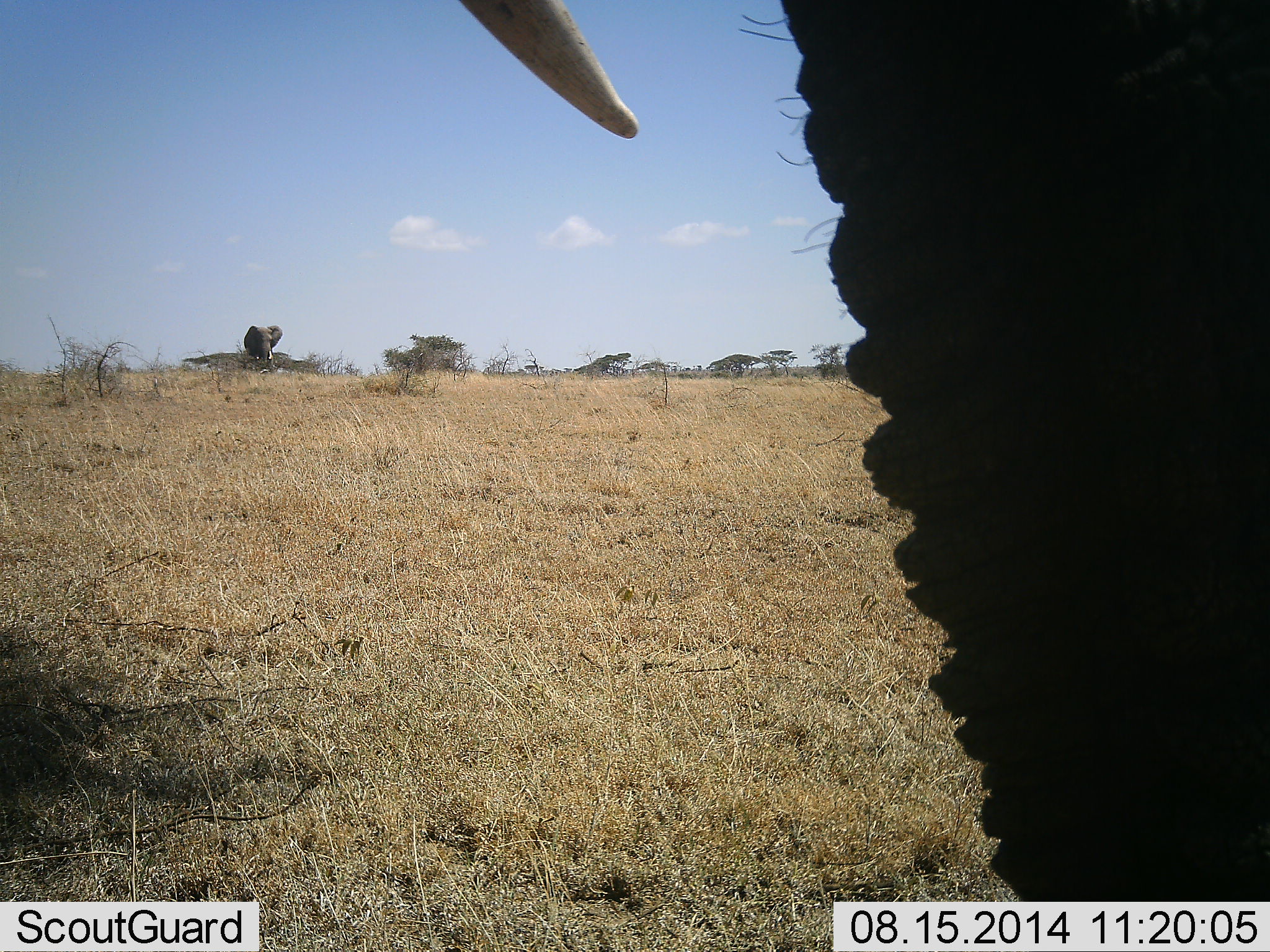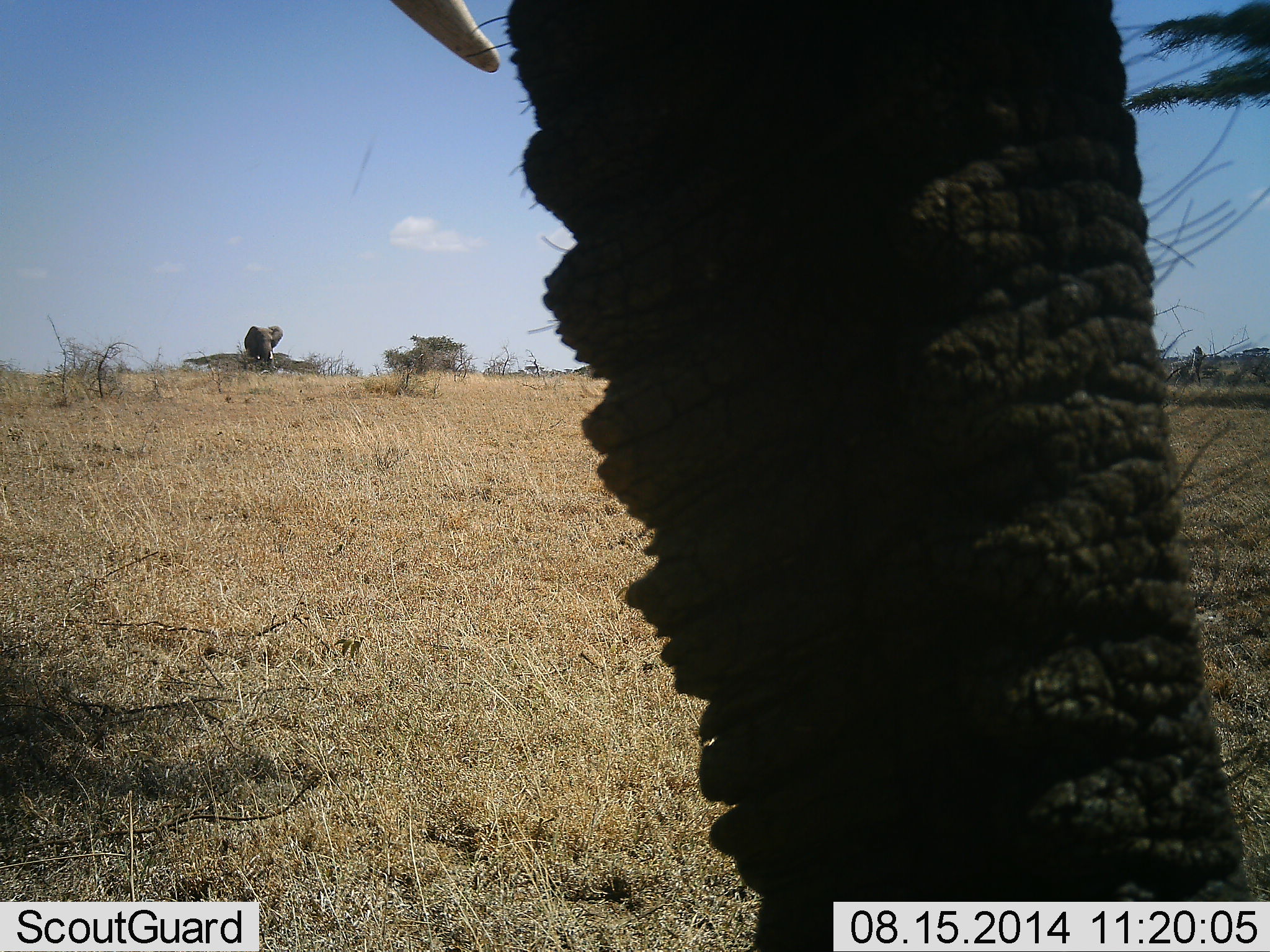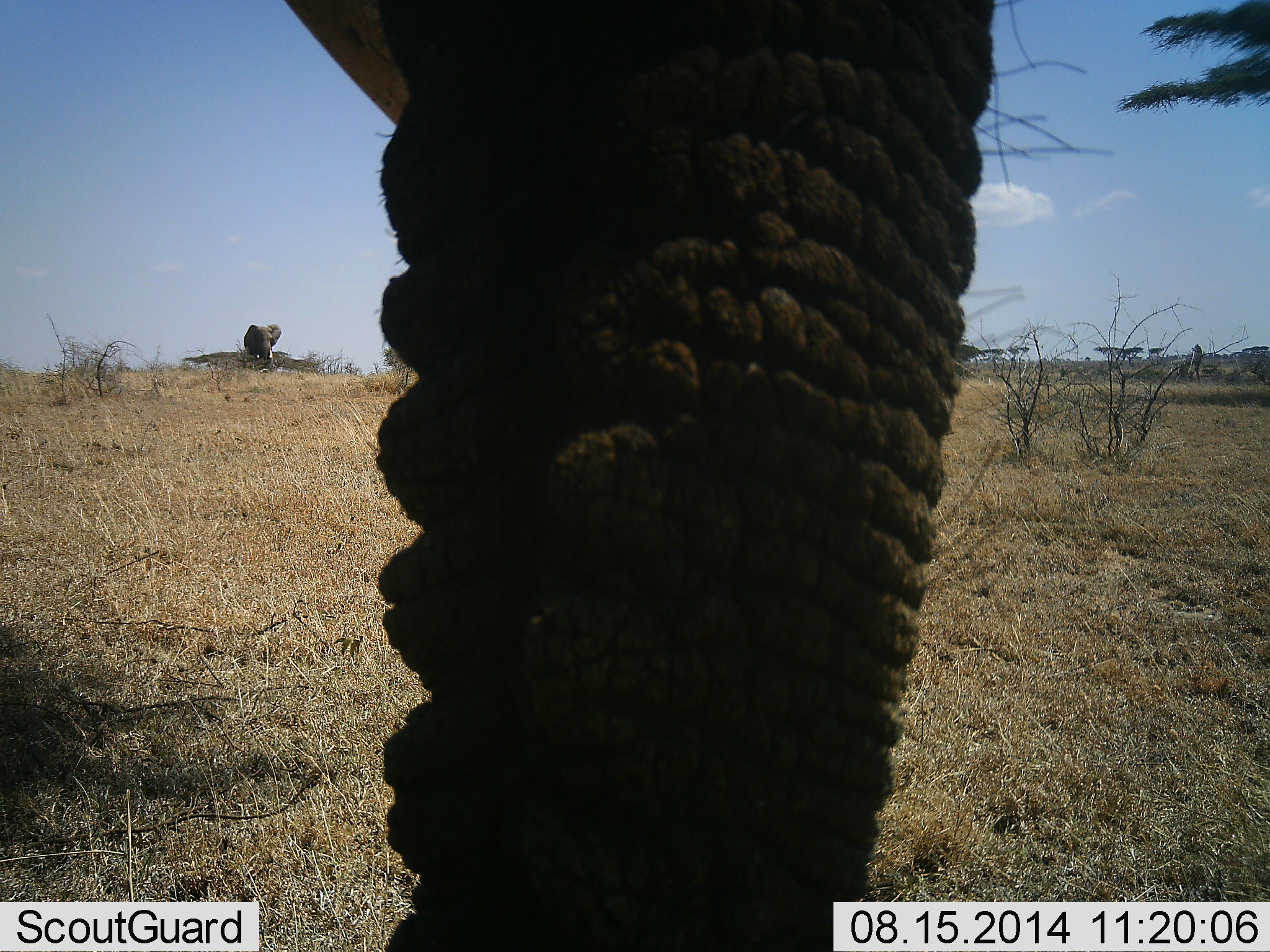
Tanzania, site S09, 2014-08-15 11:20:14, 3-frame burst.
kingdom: Animalia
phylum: Chordata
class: Mammalia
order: Proboscidea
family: Elephantidae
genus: Loxodonta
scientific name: Loxodonta africana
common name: african bush elephant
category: elephant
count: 2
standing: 80%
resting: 0%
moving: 20%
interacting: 10%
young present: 0%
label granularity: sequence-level